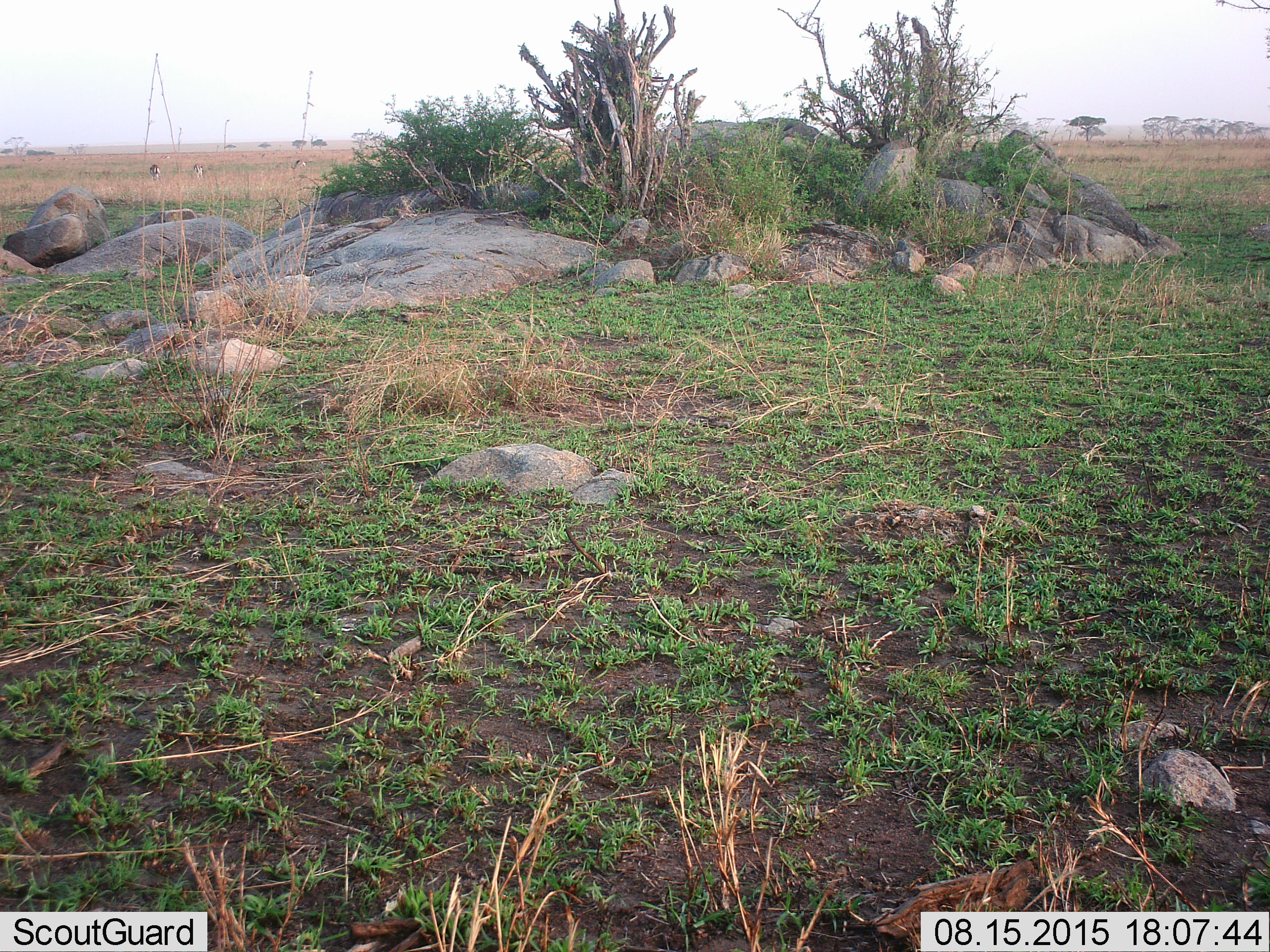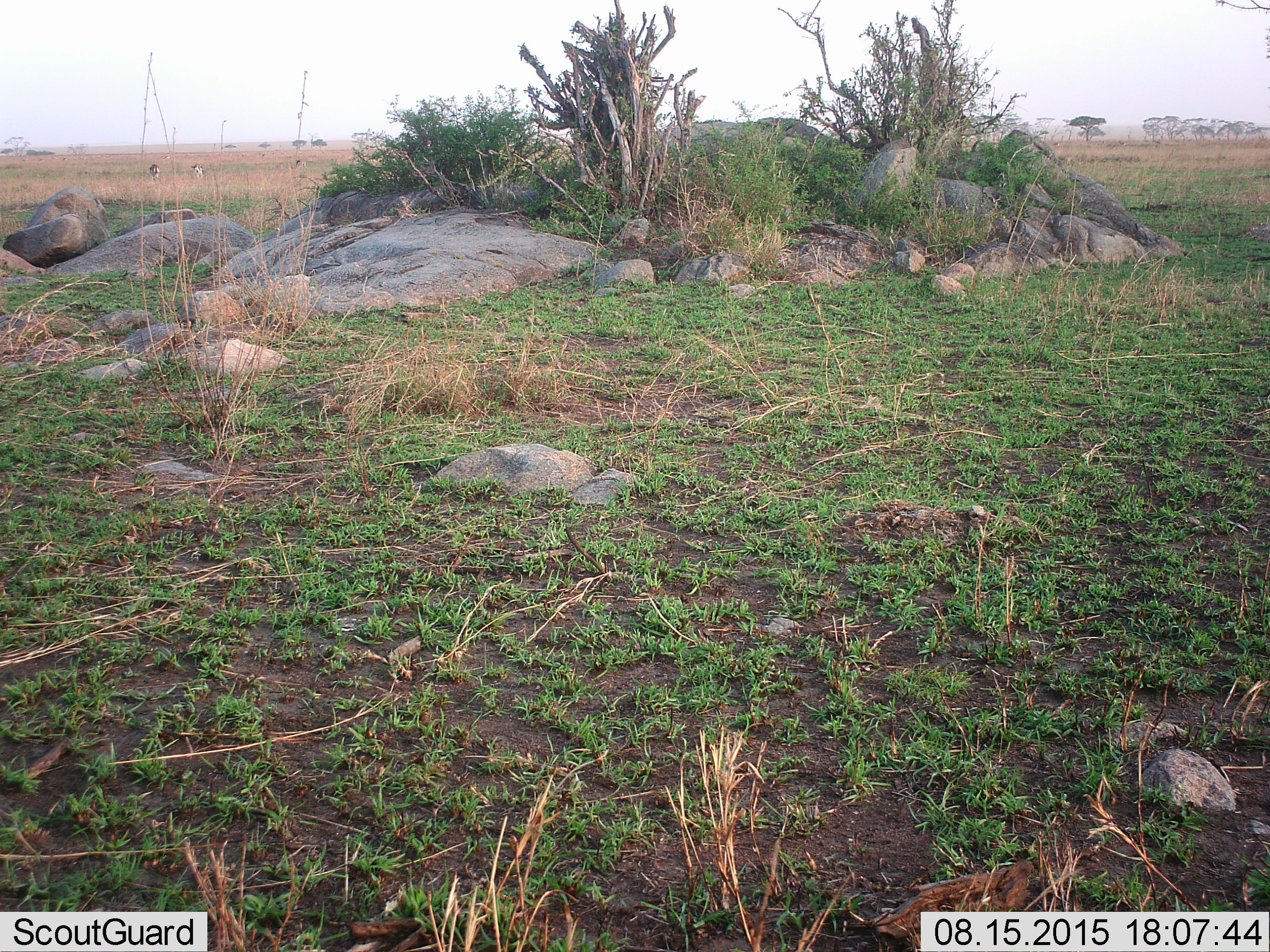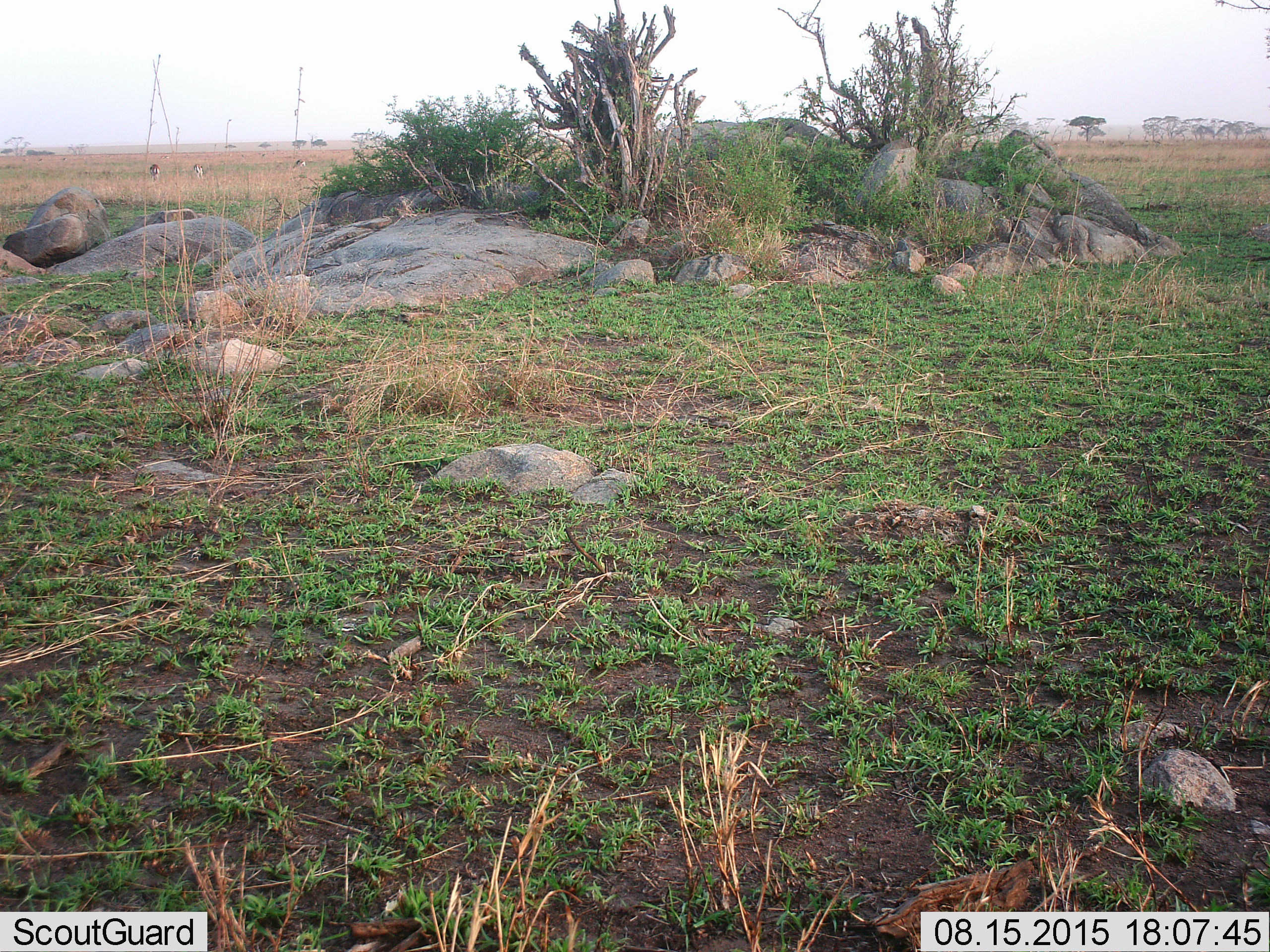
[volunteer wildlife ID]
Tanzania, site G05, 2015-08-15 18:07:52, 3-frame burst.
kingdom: Animalia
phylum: Chordata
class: Mammalia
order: Artiodactyla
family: Bovidae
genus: Eudorcas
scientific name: Eudorcas thomsonii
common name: thomson's gazelle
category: gazellethomsons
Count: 3.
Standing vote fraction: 50%.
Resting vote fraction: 0%.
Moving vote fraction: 25%.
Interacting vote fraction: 0%.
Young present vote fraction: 0%.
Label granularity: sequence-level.